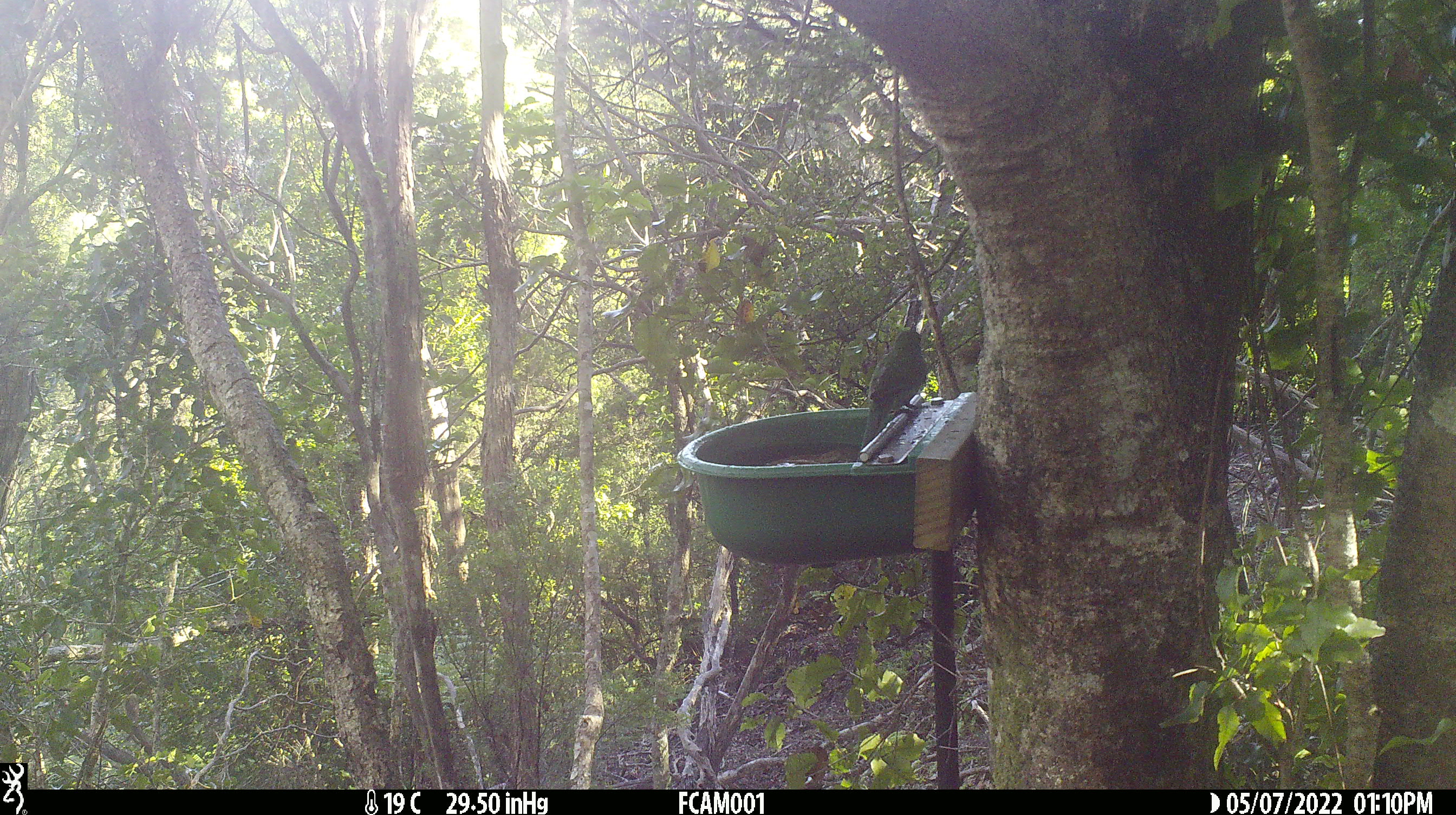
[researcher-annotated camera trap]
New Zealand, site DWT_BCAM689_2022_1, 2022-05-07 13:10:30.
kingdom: Animalia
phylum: Chordata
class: Aves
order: Psittaciformes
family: Psittaculidae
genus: Cyanoramphus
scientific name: Cyanoramphus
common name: parakeet